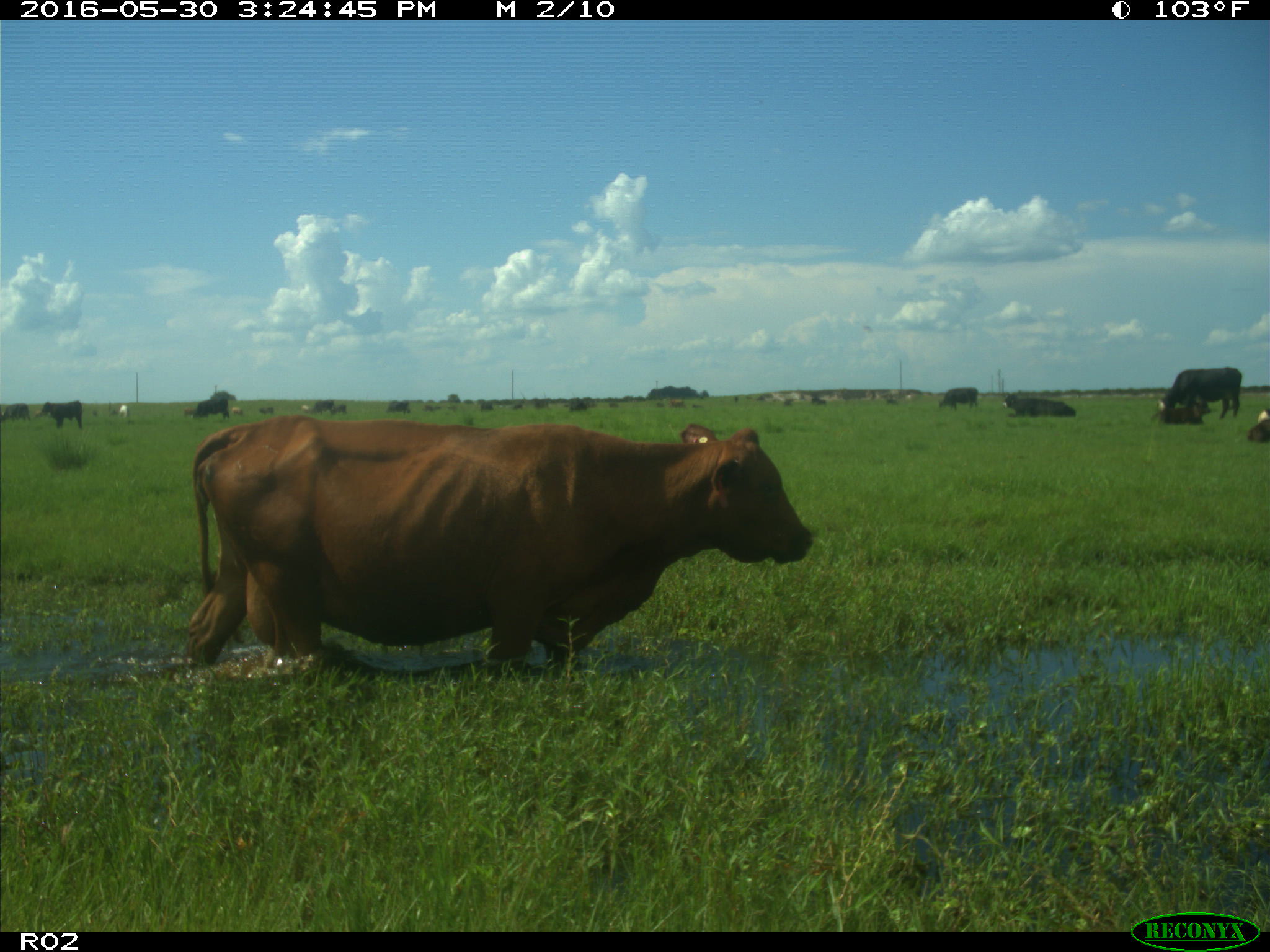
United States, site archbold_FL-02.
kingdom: Animalia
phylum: Chordata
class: Mammalia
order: Artiodactyla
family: Bovidae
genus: Bos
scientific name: Bos taurus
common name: domestic cow